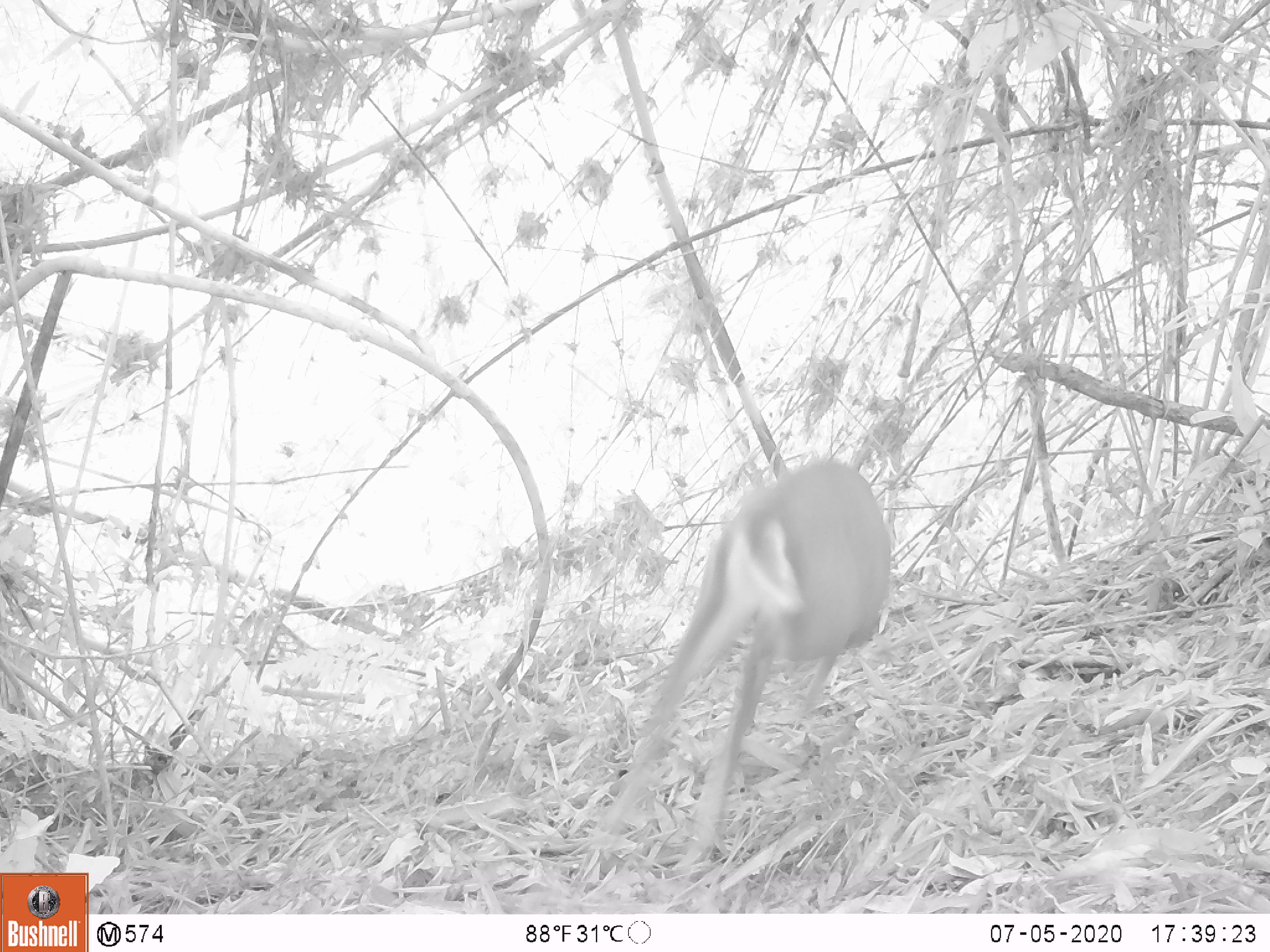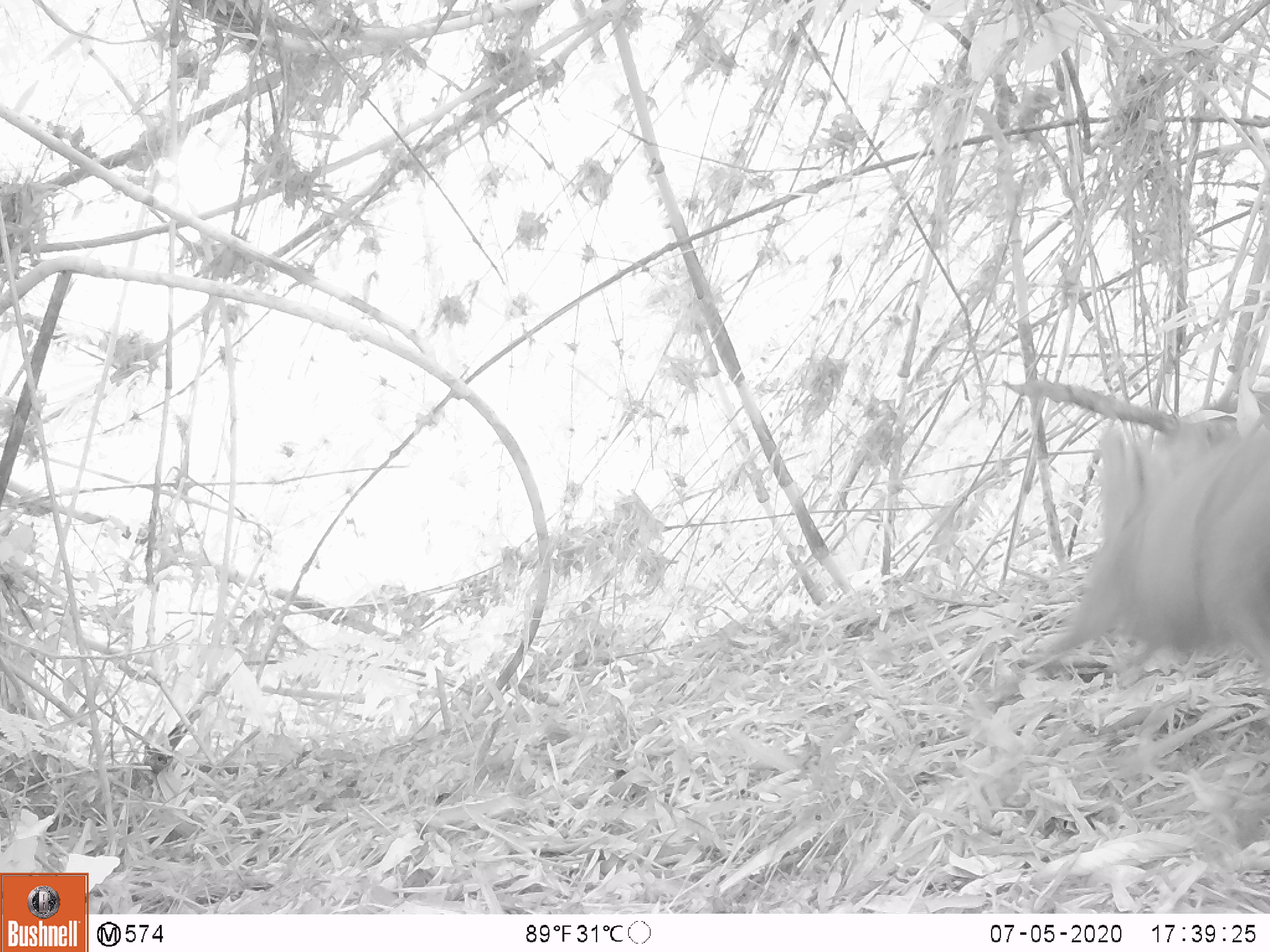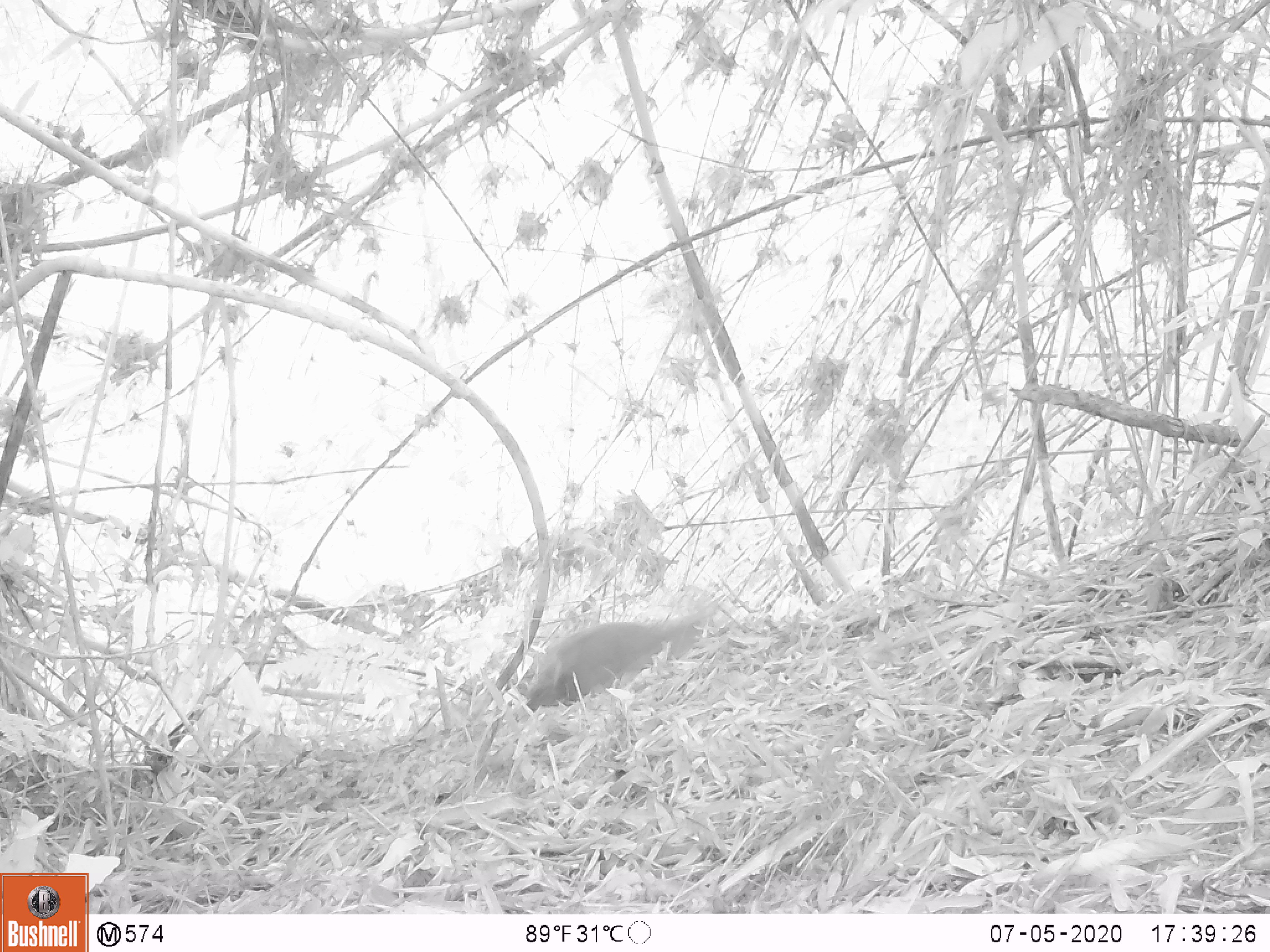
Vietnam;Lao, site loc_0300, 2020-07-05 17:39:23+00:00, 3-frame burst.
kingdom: Animalia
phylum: Chordata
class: Mammalia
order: Artiodactyla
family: Cervidae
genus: Muntiacus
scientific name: Muntiacus rooseveltorum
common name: roosevelt's muntjac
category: roosevelts muntjac group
Roosevelts muntjac group (roosevelt's muntjac) (Muntiacus rooseveltorum). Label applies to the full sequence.